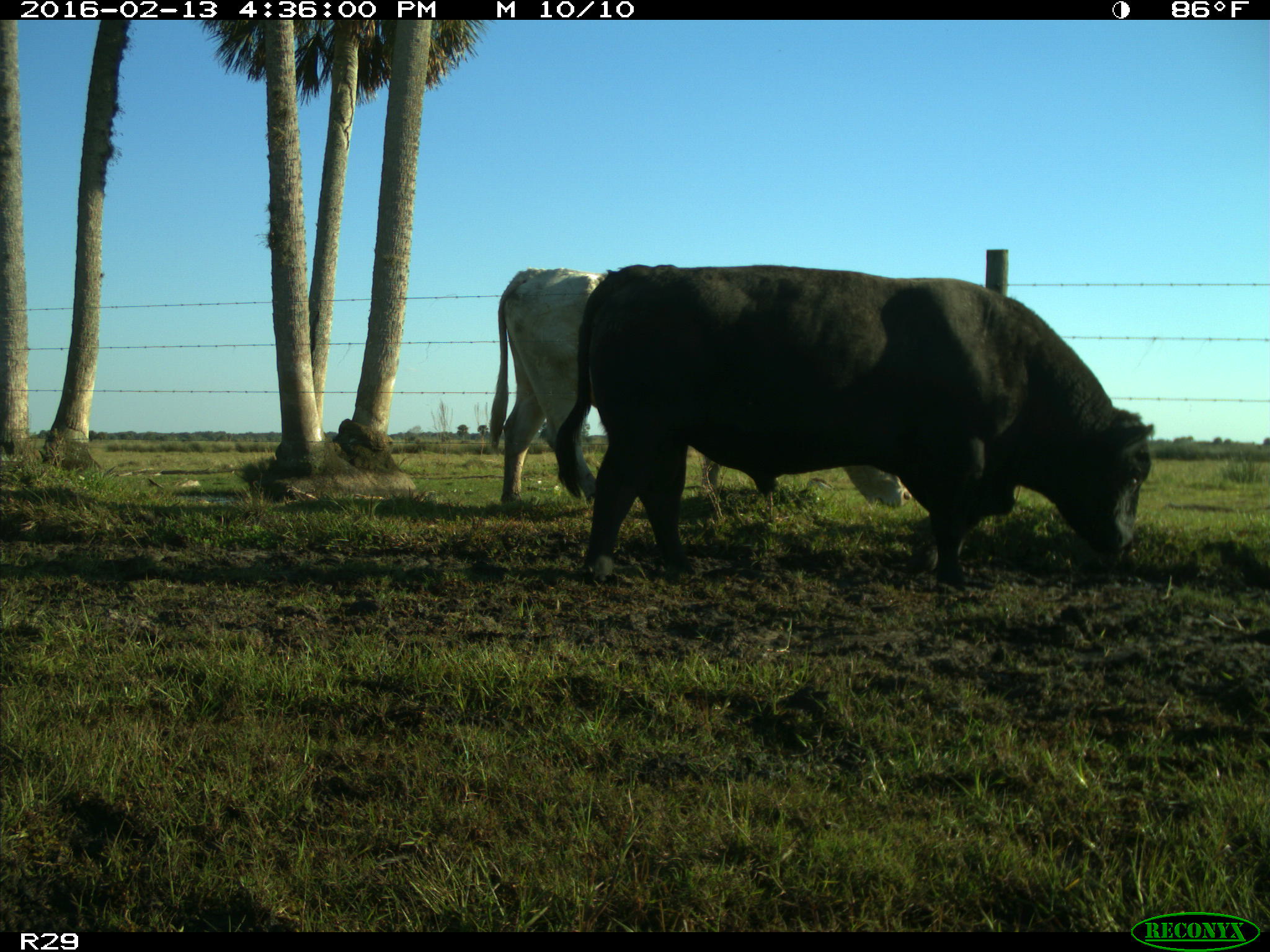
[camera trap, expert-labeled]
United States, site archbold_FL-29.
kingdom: Animalia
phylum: Chordata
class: Mammalia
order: Artiodactyla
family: Bovidae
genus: Bos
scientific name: Bos taurus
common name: domestic cow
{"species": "Bos taurus (domestic cow)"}